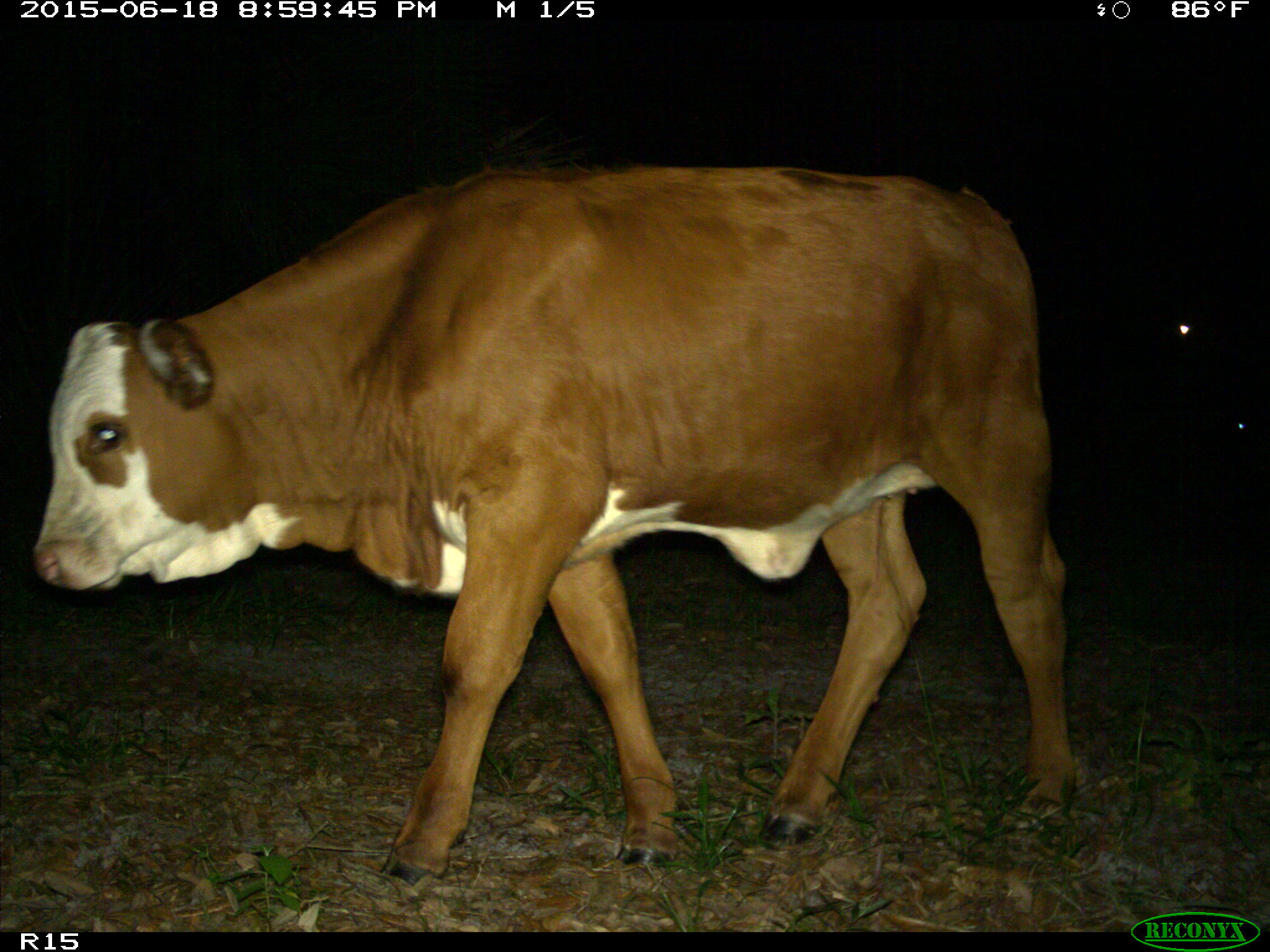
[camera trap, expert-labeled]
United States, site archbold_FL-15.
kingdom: Animalia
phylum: Chordata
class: Mammalia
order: Artiodactyla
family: Bovidae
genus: Bos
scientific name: Bos taurus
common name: domestic cow